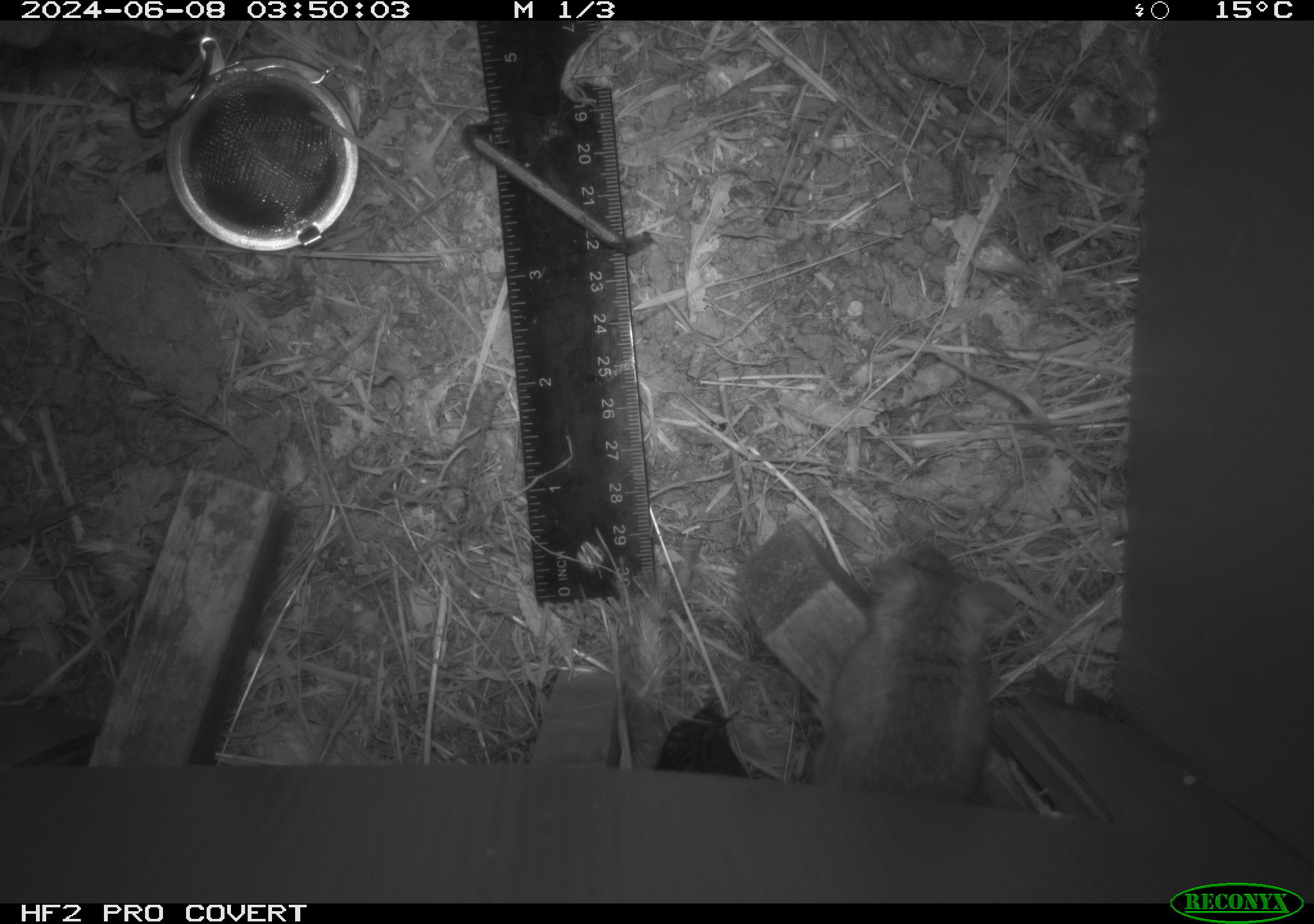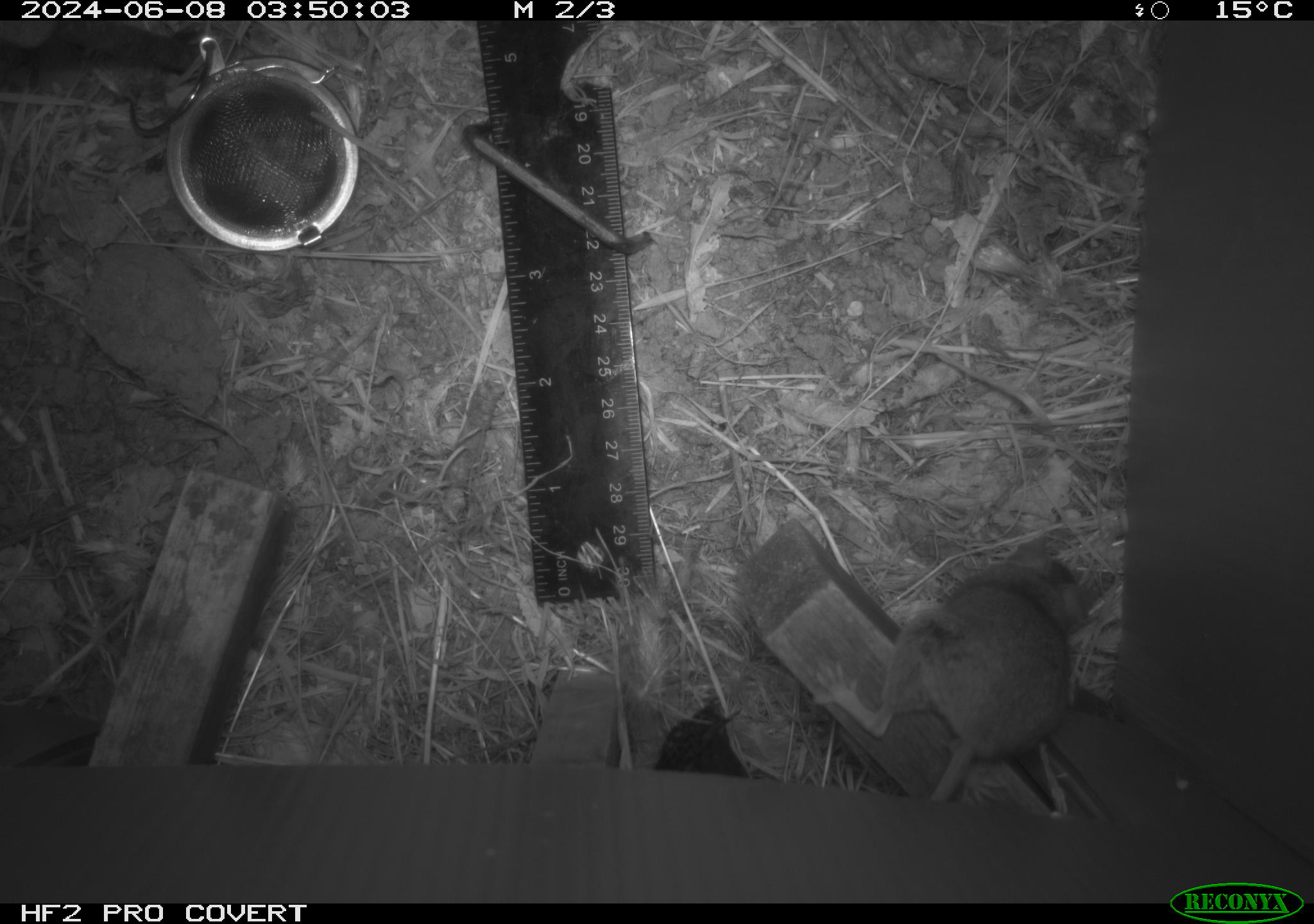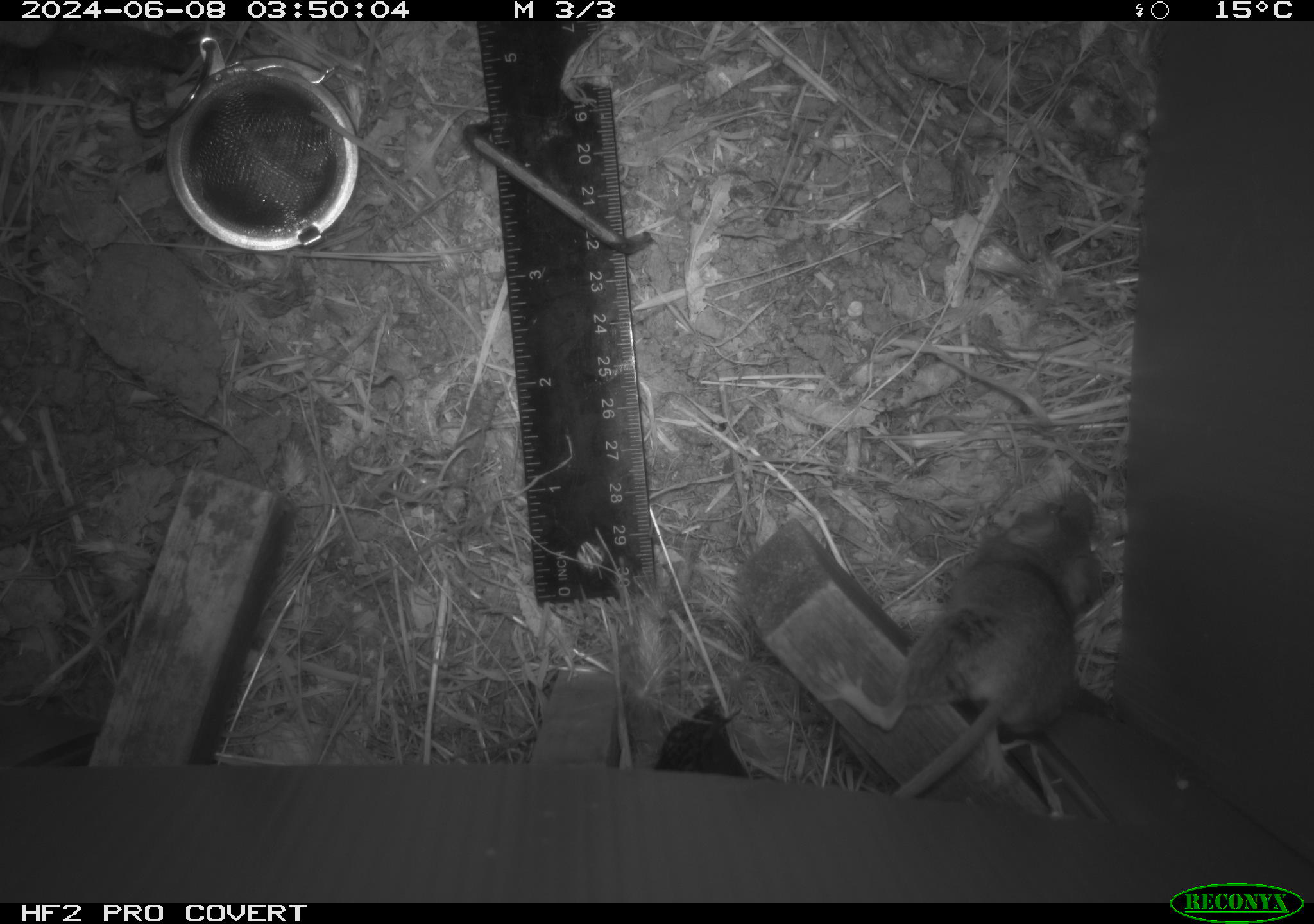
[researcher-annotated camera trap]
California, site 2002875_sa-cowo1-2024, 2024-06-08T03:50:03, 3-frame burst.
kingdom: Animalia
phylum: Chordata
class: Mammalia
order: Rodentia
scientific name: Rodentia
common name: rodent